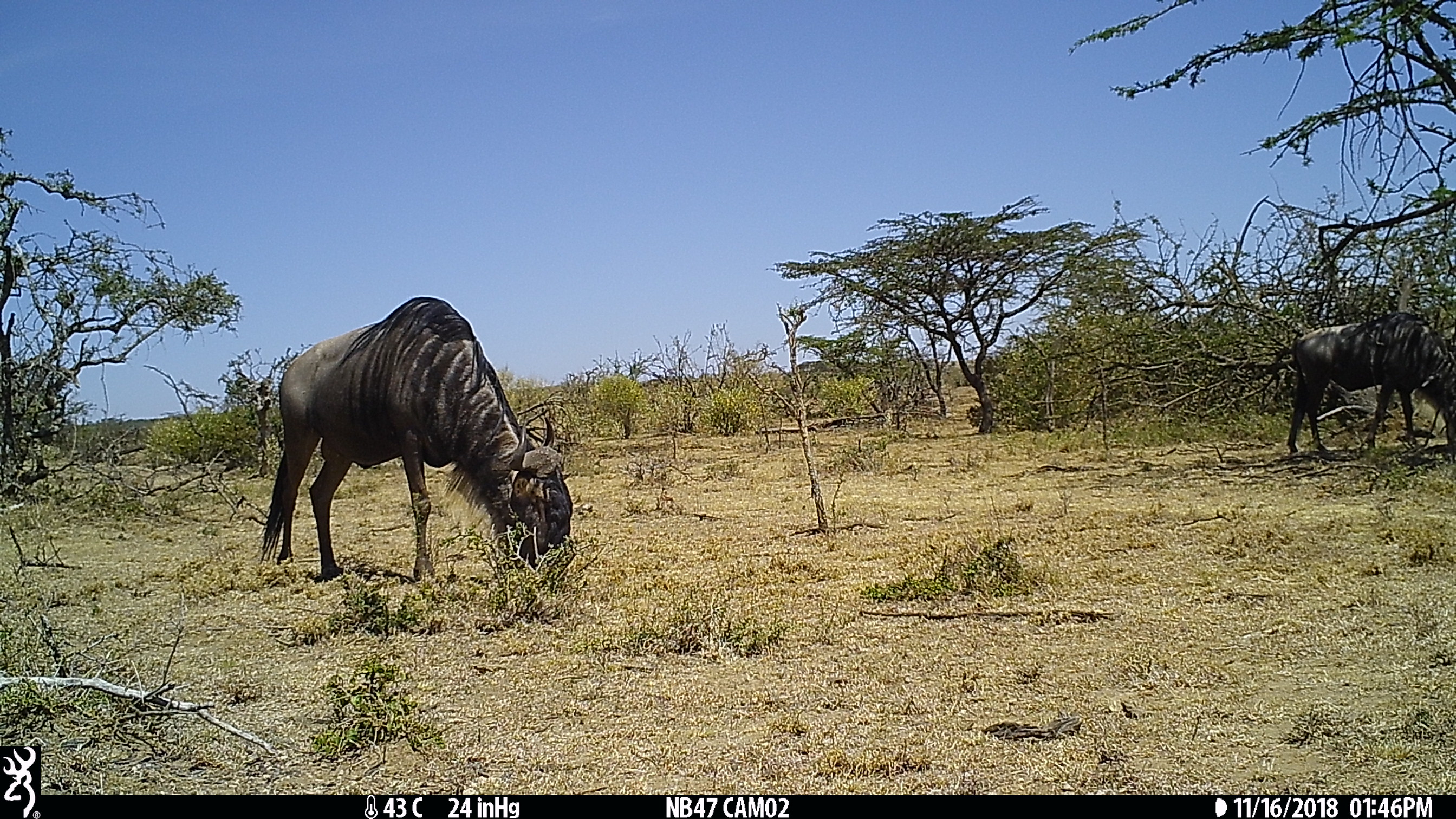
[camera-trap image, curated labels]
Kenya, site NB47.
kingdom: Animalia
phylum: Chordata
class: Mammalia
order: Artiodactyla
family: Bovidae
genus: Connochaetes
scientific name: Connochaetes taurinus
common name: blue wildebeest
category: wildebeest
Wildebeest (blue wildebeest) (Connochaetes taurinus).